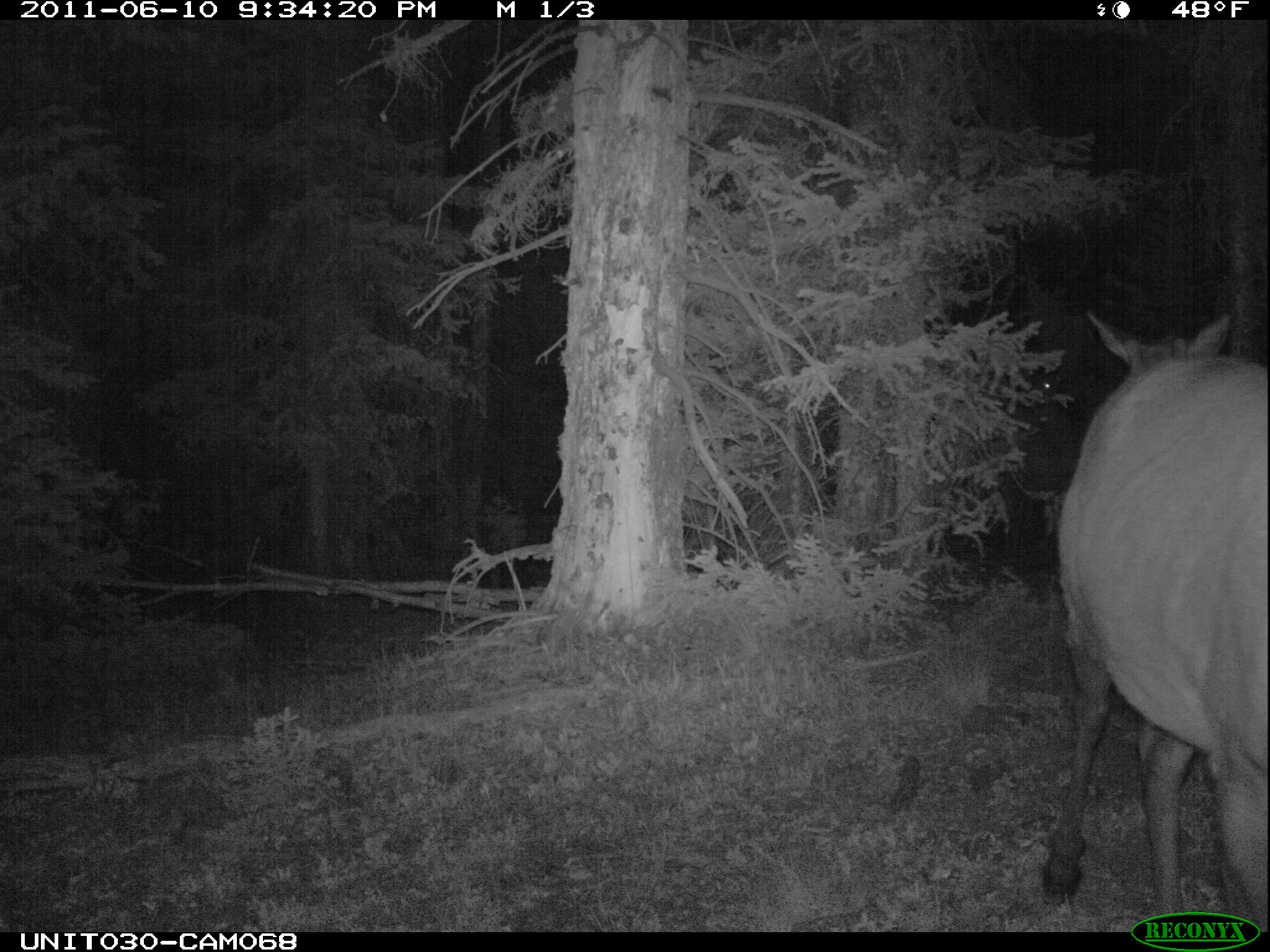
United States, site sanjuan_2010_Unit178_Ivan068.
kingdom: Animalia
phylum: Chordata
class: Mammalia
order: Artiodactyla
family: Cervidae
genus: Cervus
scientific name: Cervus elaphus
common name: red deer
Cervus elaphus (red deer).